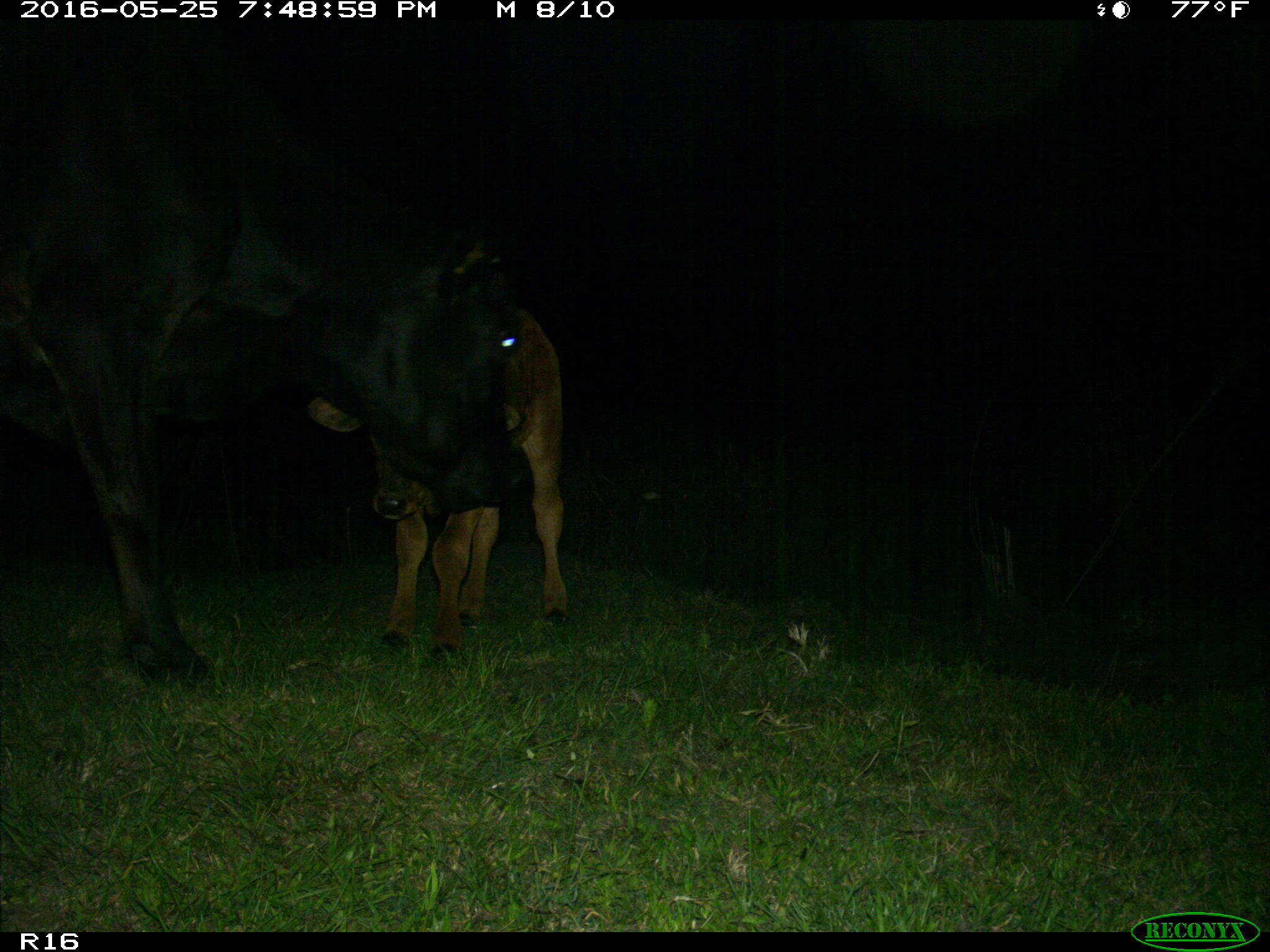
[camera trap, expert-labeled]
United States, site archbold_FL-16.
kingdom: Animalia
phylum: Chordata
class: Mammalia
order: Artiodactyla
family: Bovidae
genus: Bos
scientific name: Bos taurus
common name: domestic cow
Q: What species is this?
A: Bos taurus (domestic cow).